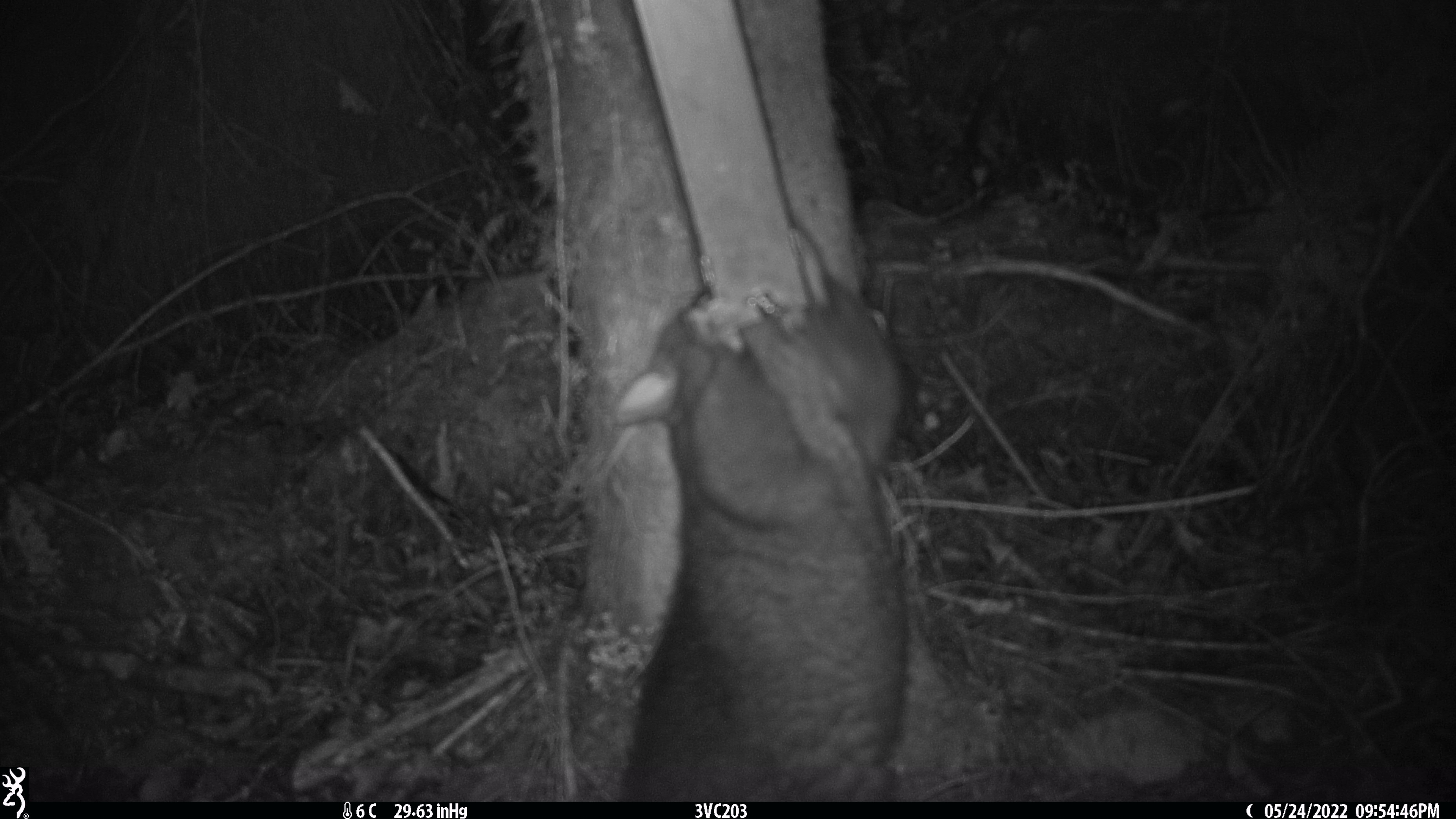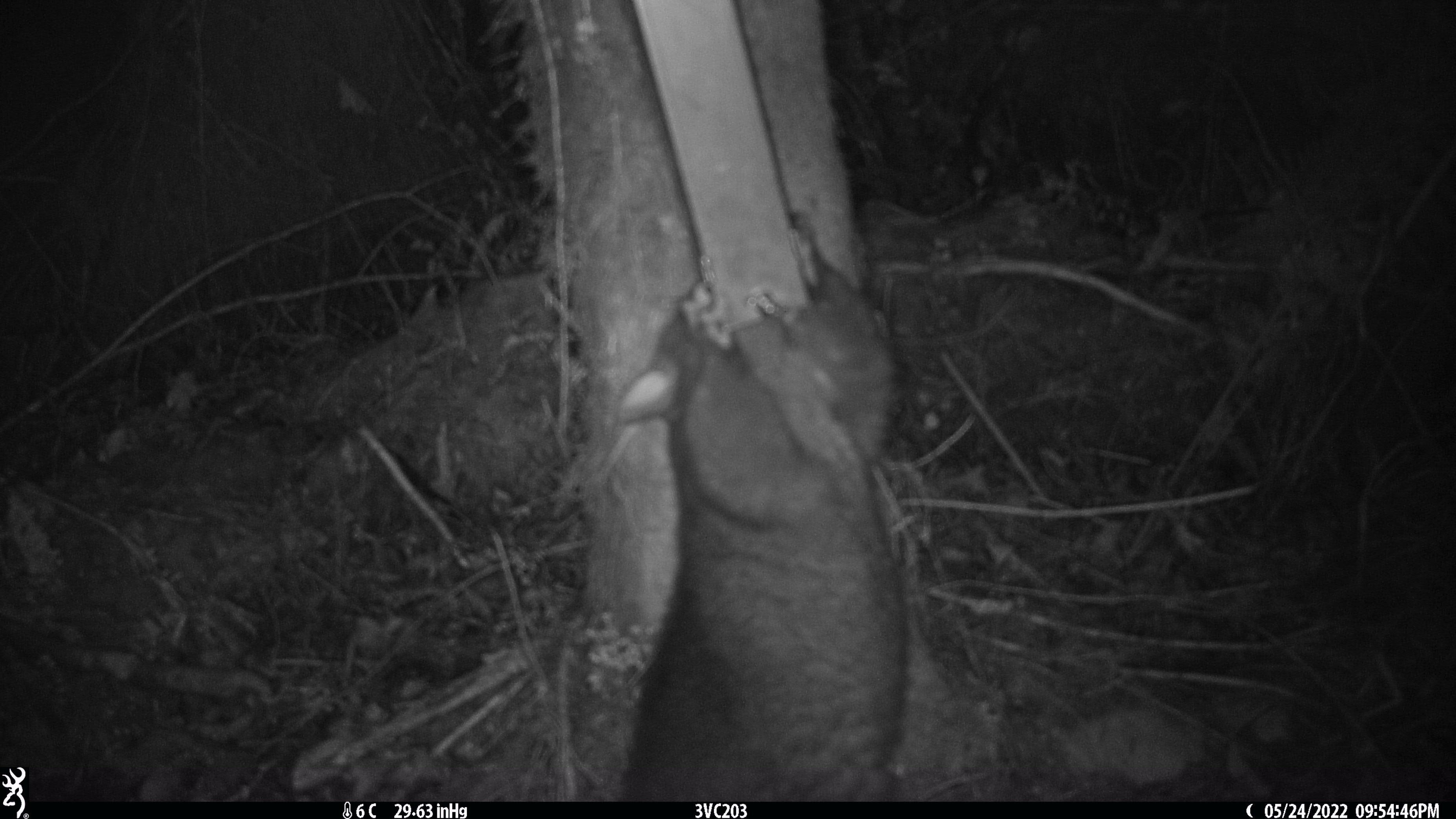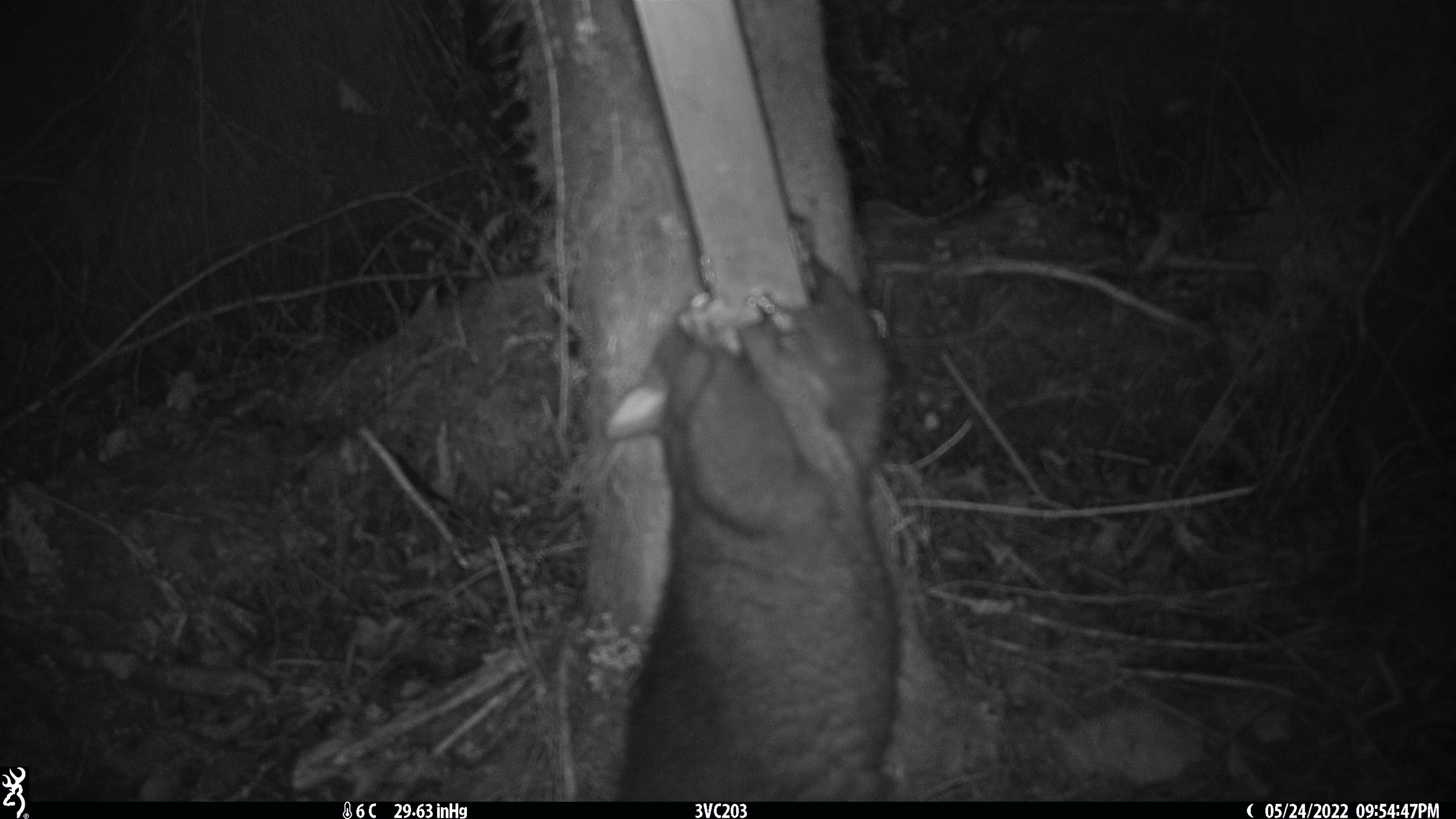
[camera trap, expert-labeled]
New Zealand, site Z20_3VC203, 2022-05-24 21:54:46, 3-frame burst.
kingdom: Animalia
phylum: Chordata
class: Mammalia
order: Diprotodontia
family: Phalangeridae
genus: Trichosurus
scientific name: Trichosurus vulpecula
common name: common brushtail possum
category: possum